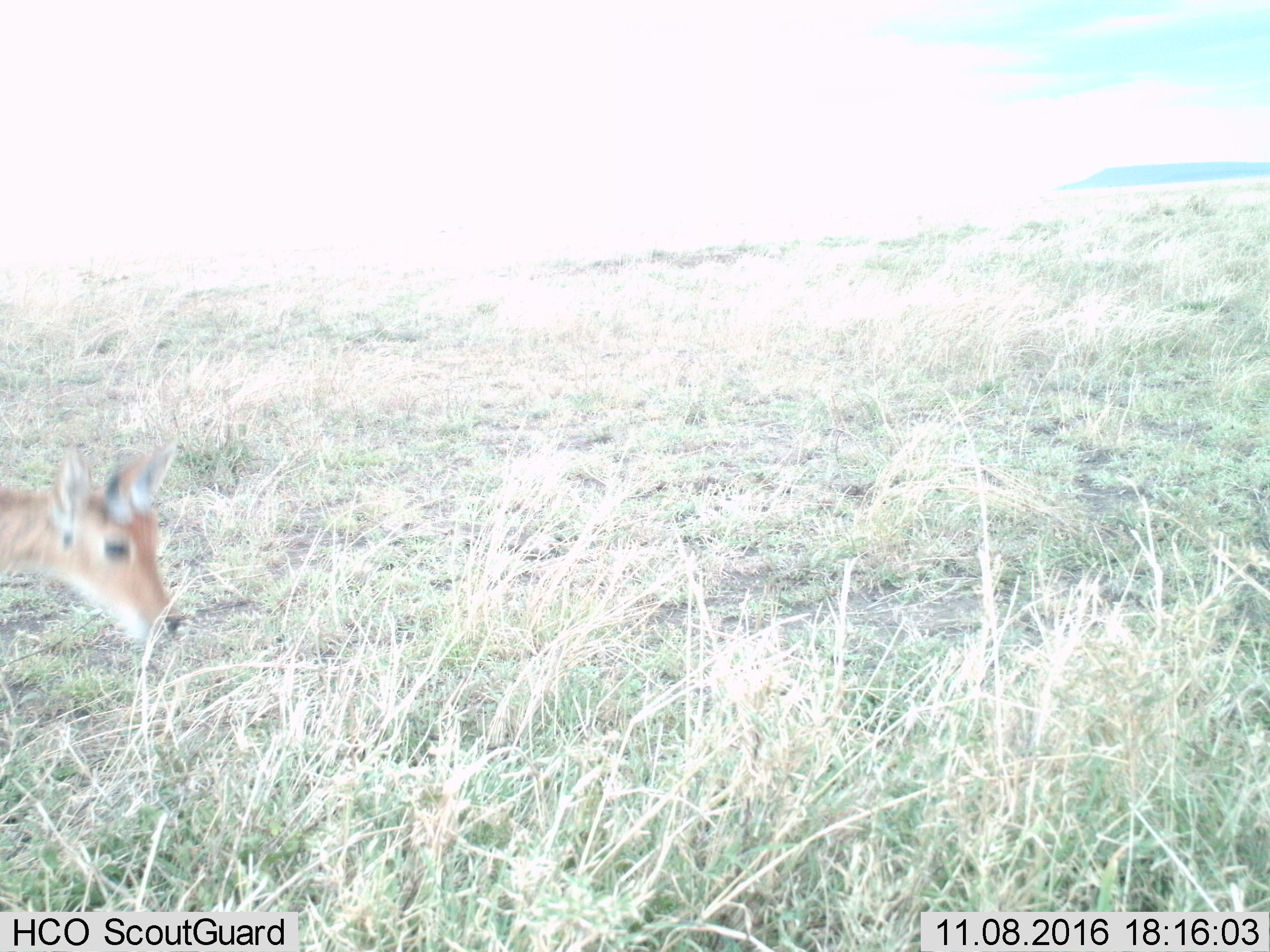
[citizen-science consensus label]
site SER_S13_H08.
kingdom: Animalia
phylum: Chordata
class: Mammalia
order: Artiodactyla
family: Bovidae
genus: Redunca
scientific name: Redunca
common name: reedbuck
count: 1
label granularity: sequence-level